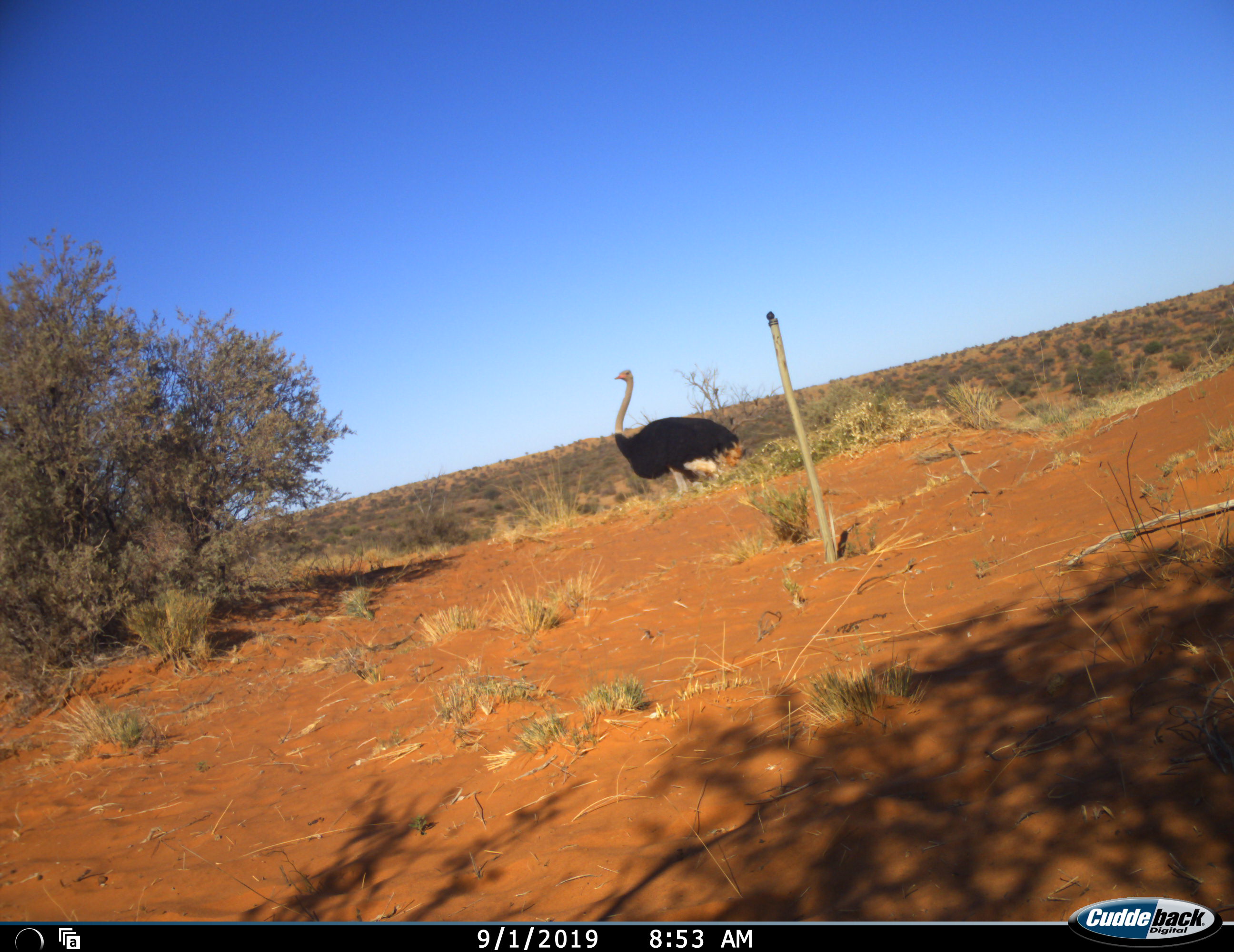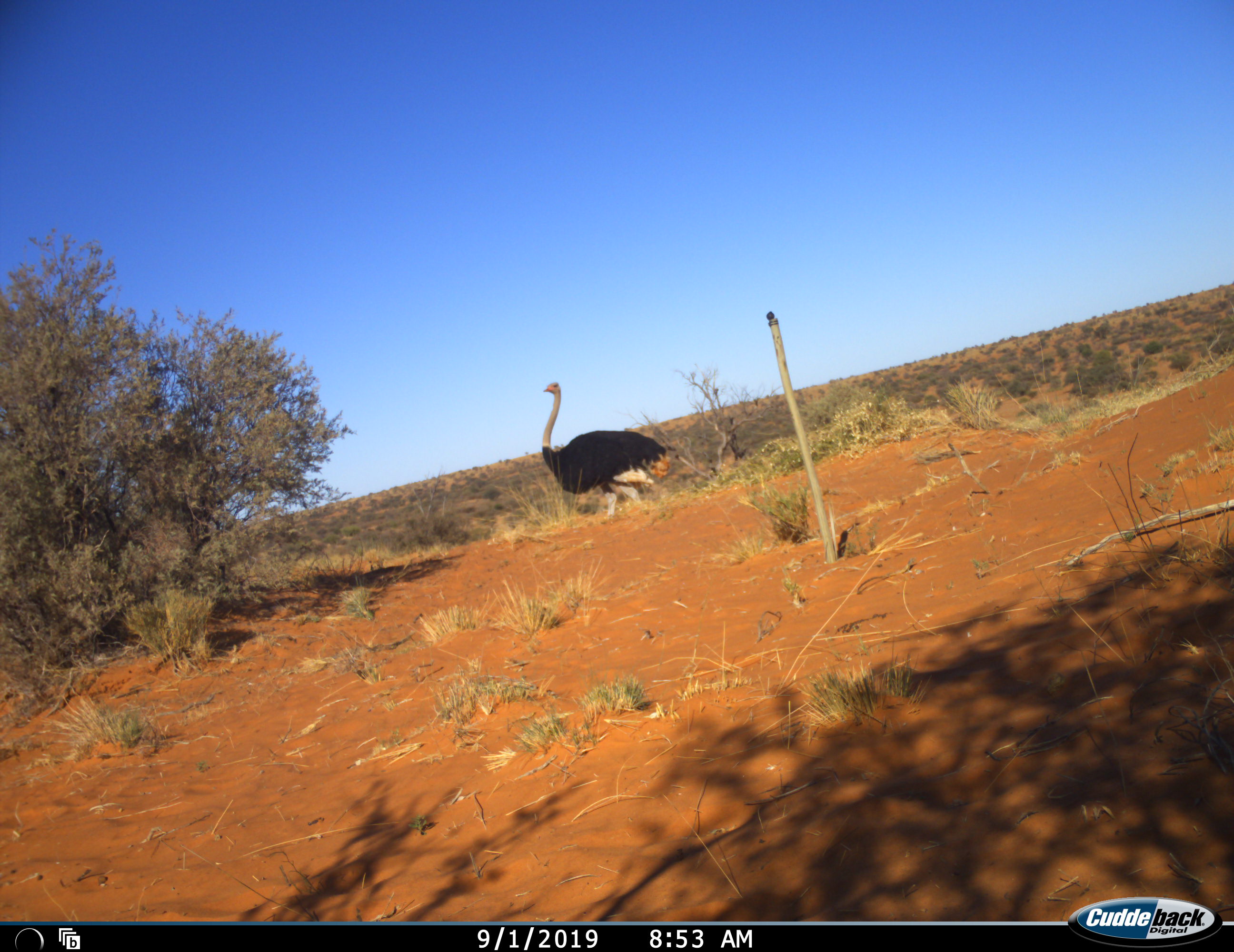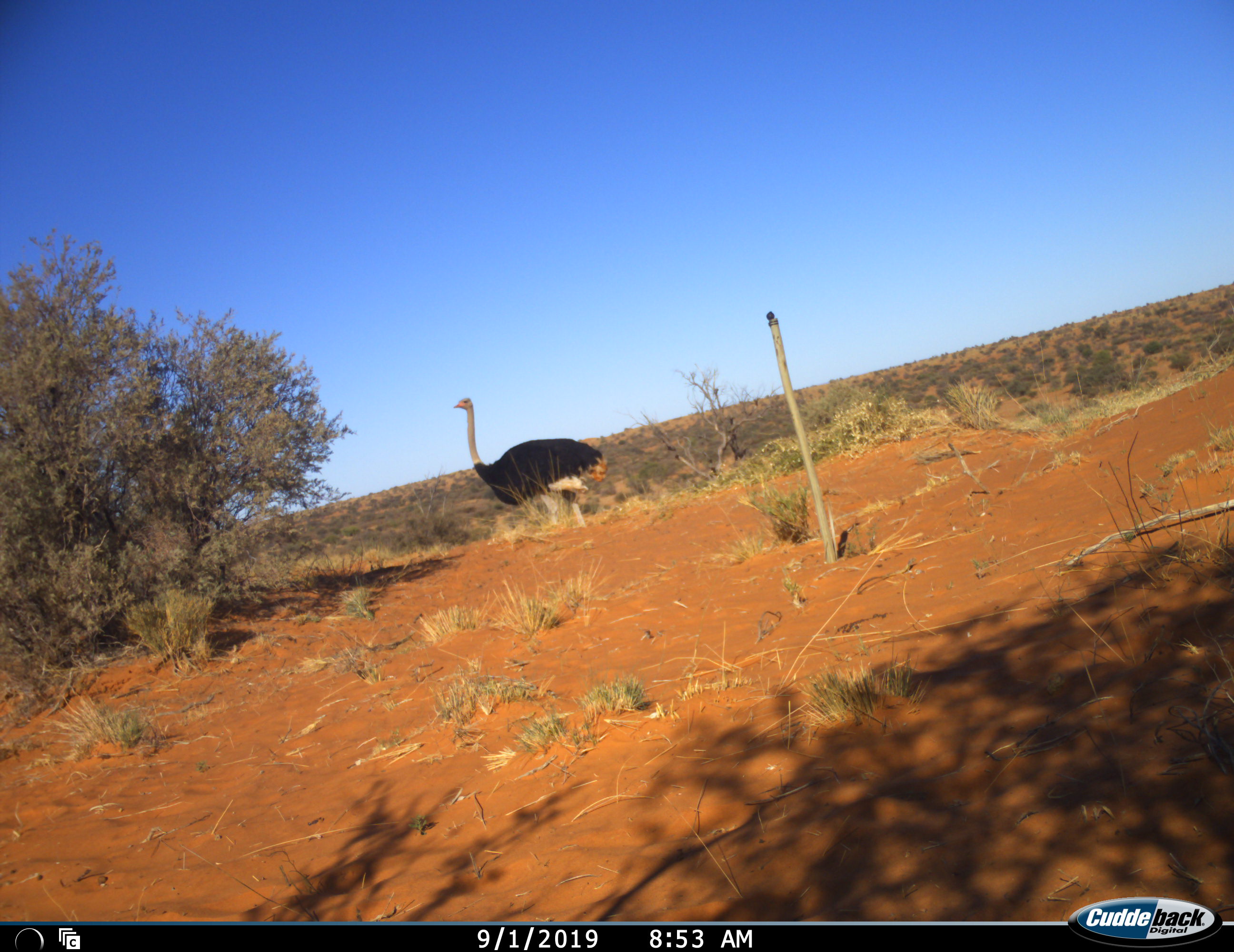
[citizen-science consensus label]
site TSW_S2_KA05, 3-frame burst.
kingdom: Animalia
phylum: Chordata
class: Aves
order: Struthioniformes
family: Struthionidae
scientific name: Struthionidae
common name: ostrich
Ostrich (Struthionidae), count 1. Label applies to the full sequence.